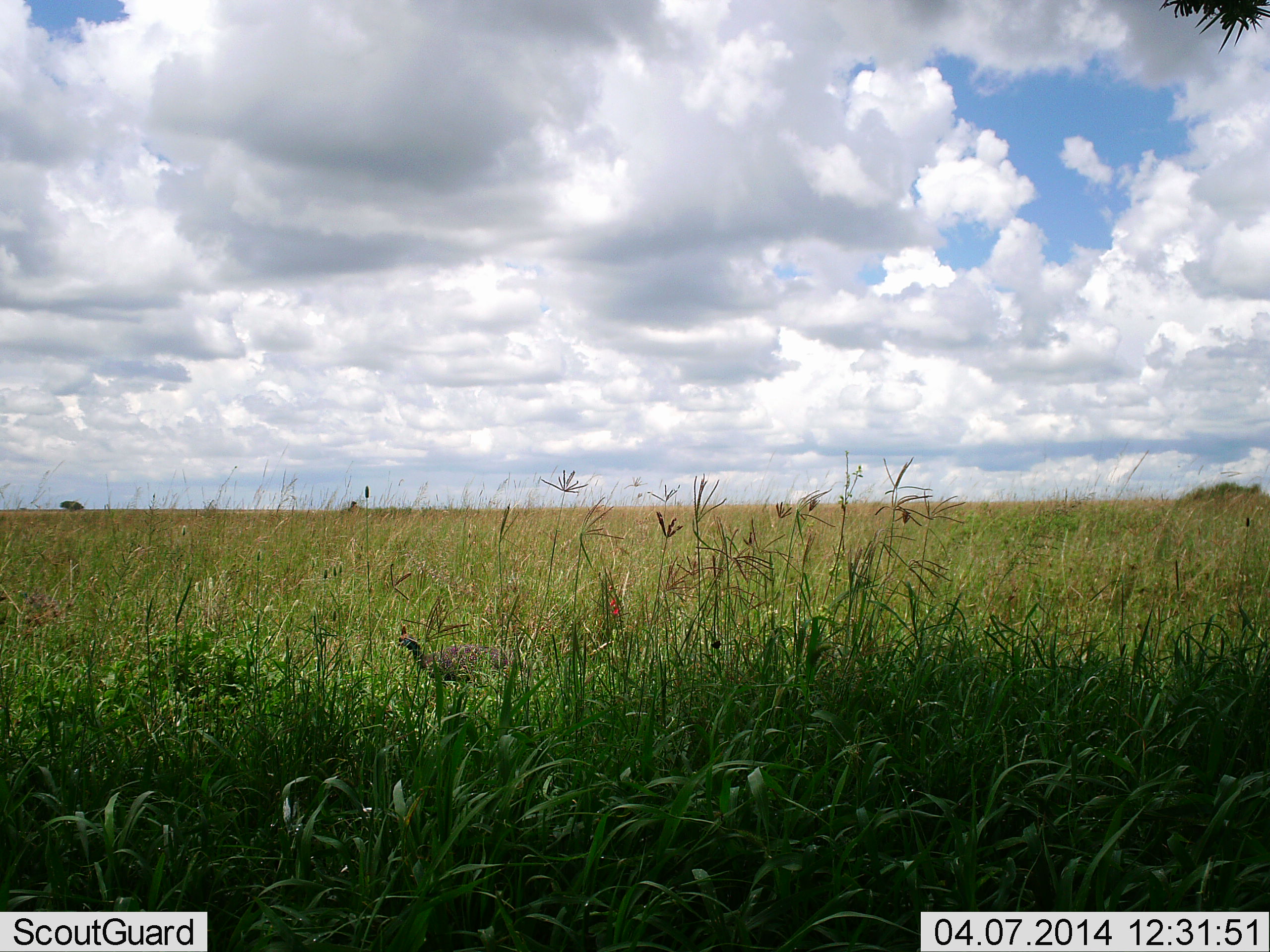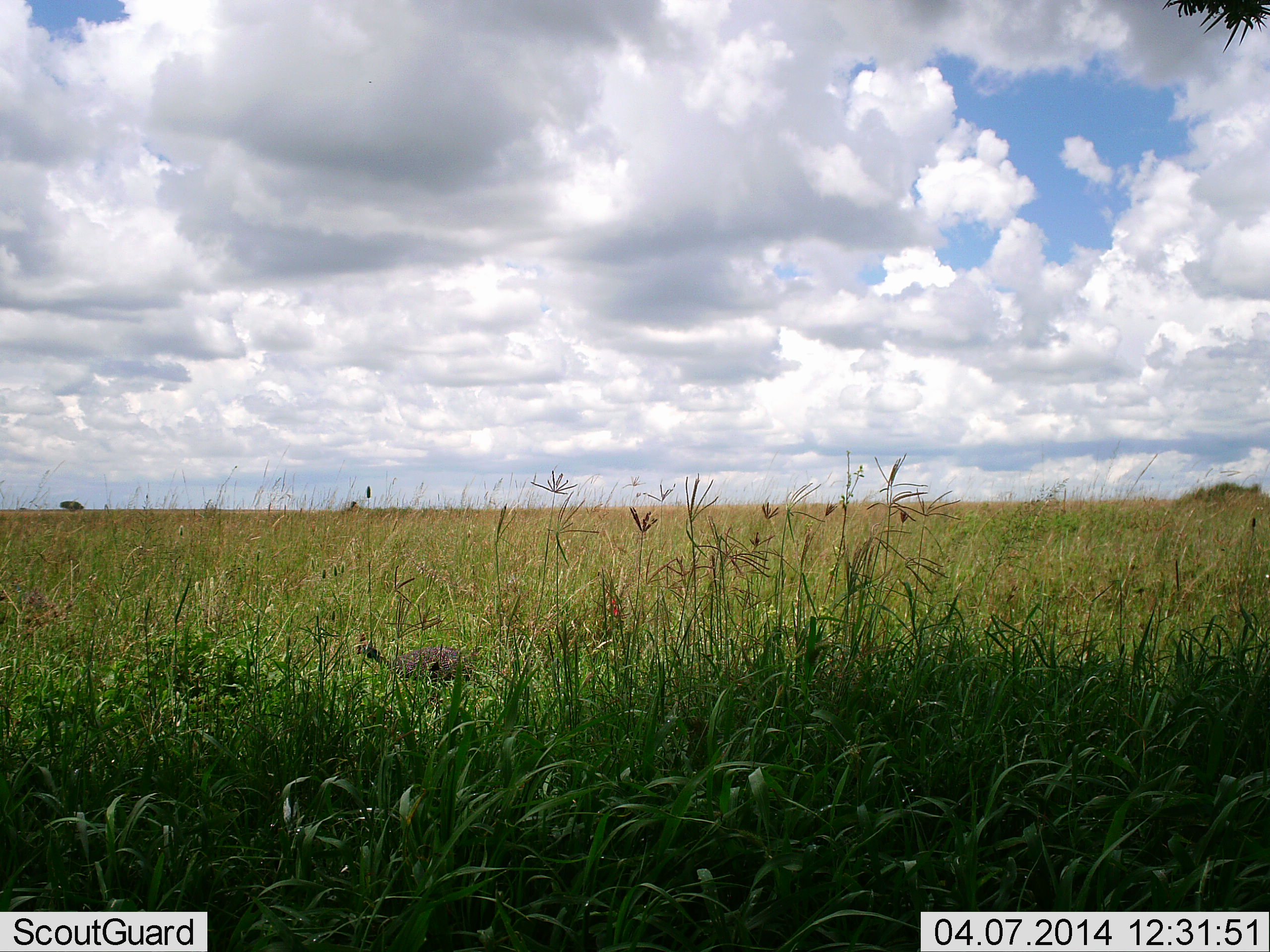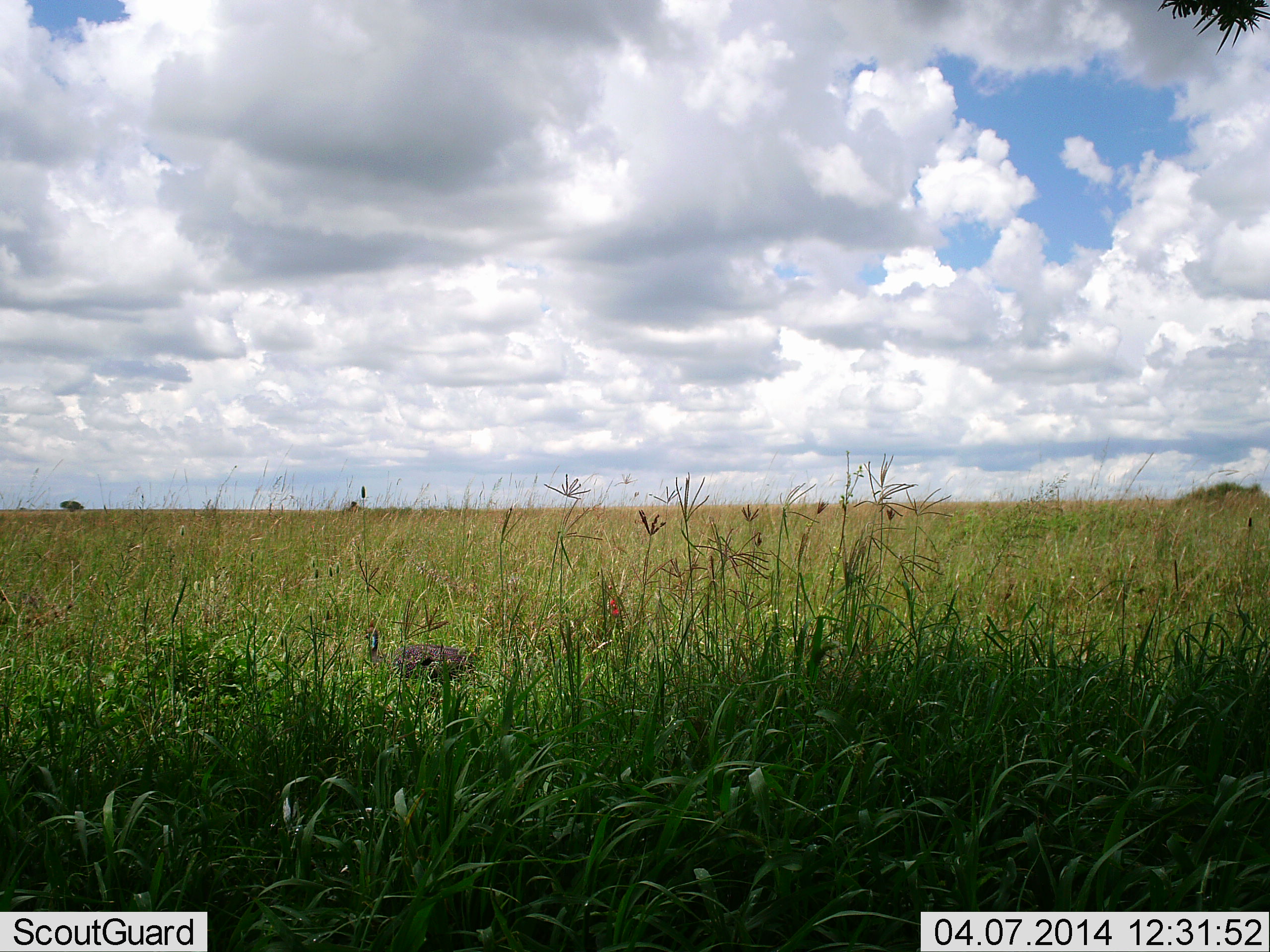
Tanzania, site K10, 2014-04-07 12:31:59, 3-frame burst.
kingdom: Animalia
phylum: Chordata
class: Aves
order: Galliformes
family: Numididae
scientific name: Numididae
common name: guinea fowl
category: guineafowl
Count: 1.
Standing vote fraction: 40%.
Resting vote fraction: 0%.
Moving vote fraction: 50%.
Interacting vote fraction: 0%.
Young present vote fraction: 0%.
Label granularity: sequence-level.